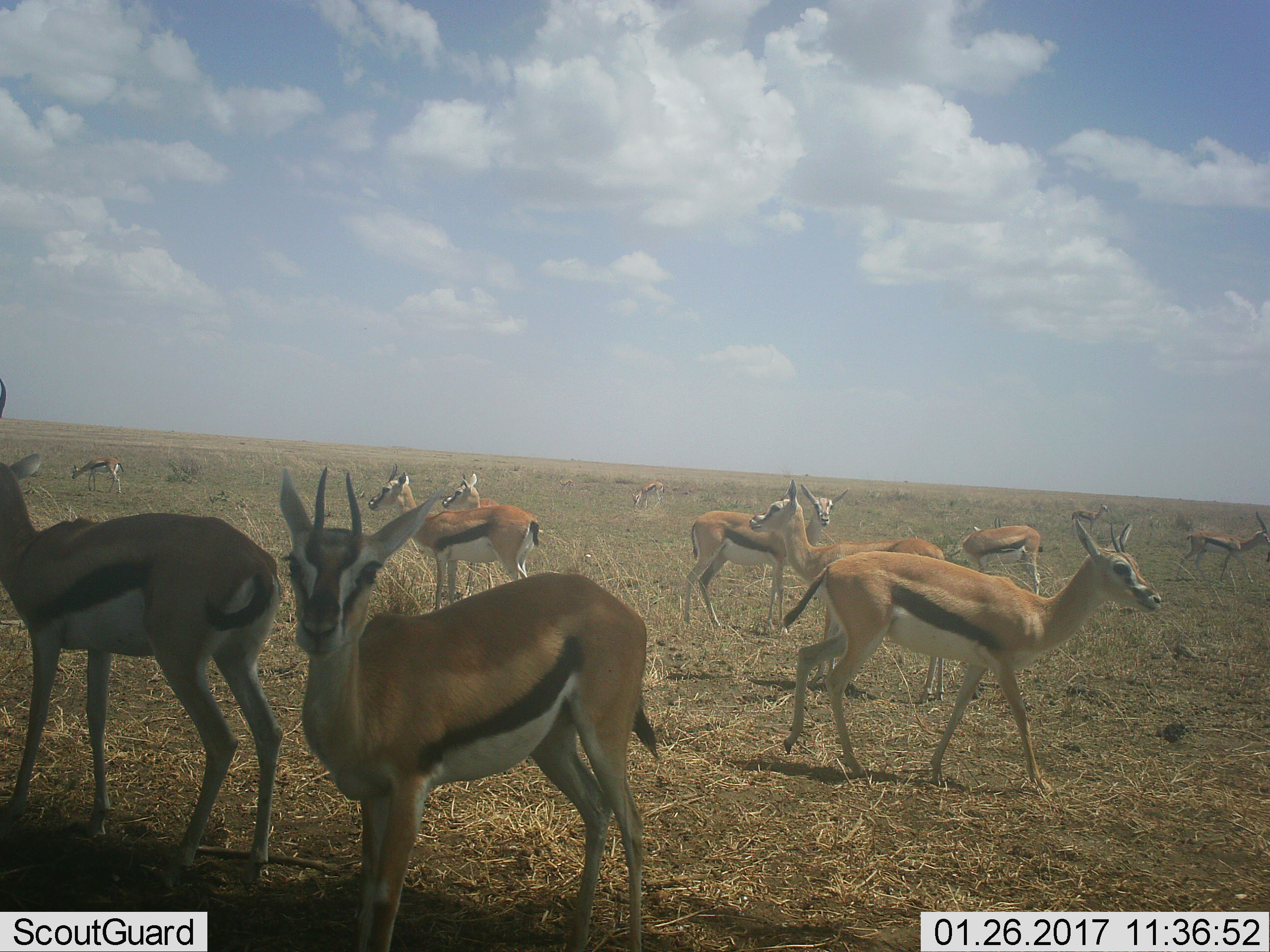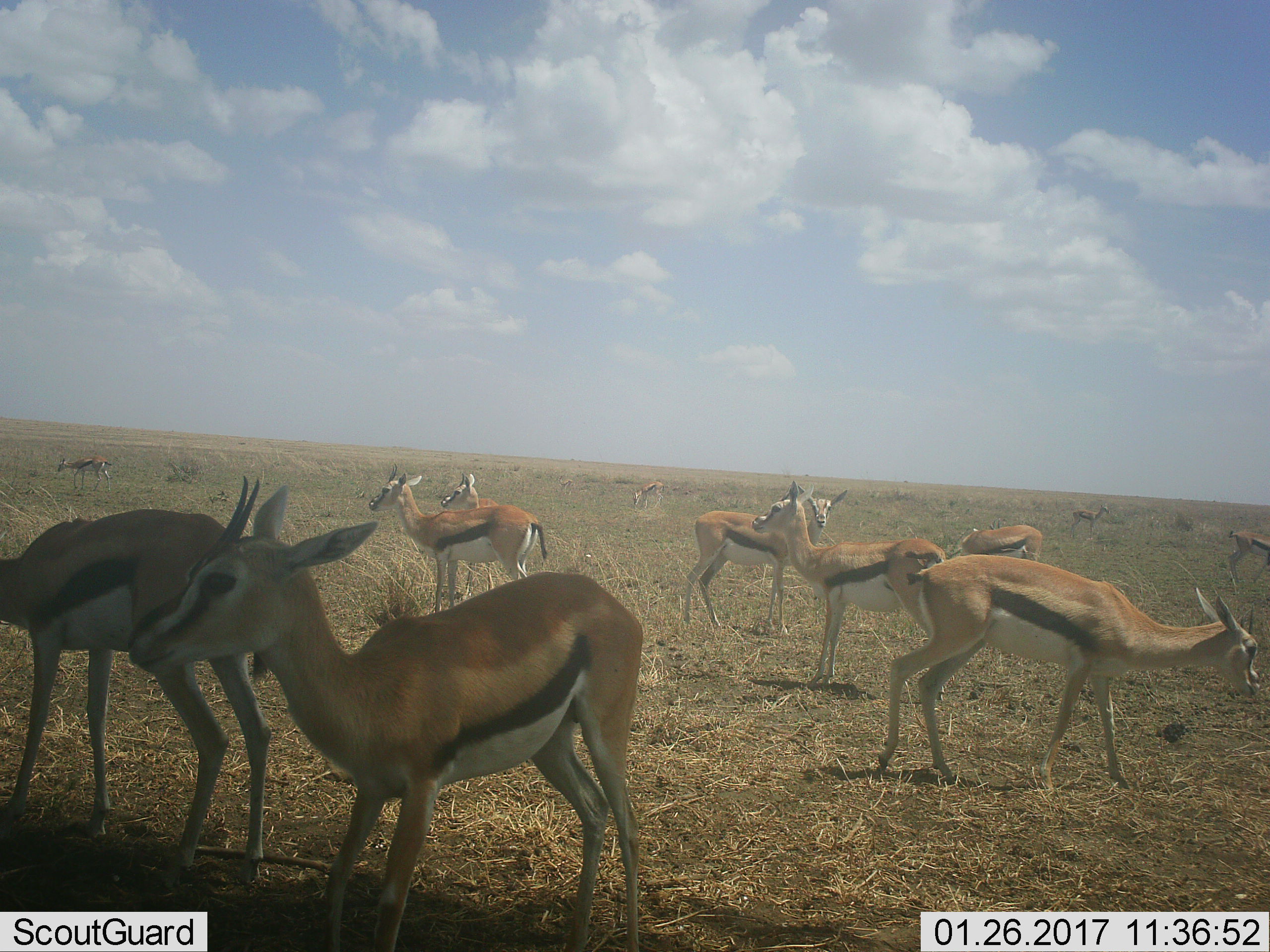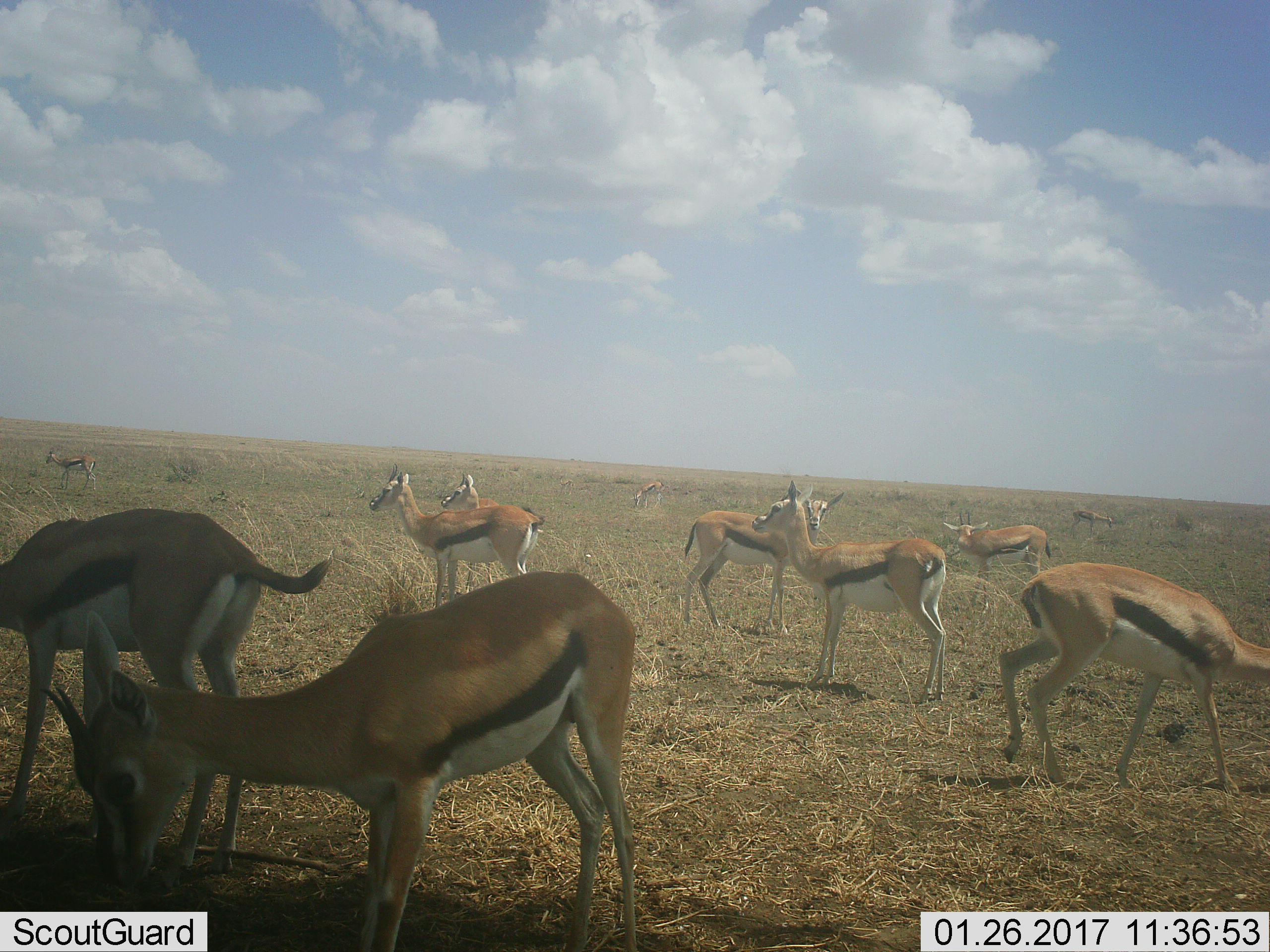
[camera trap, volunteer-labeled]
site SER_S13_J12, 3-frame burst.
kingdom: Animalia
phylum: Chordata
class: Mammalia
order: Artiodactyla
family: Bovidae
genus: Eudorcas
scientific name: Eudorcas thomsonii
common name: thomson's gazelle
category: gazellethomsons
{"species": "gazellethomsons (thomson's gazelle) (Eudorcas thomsonii)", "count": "11-50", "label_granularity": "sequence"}